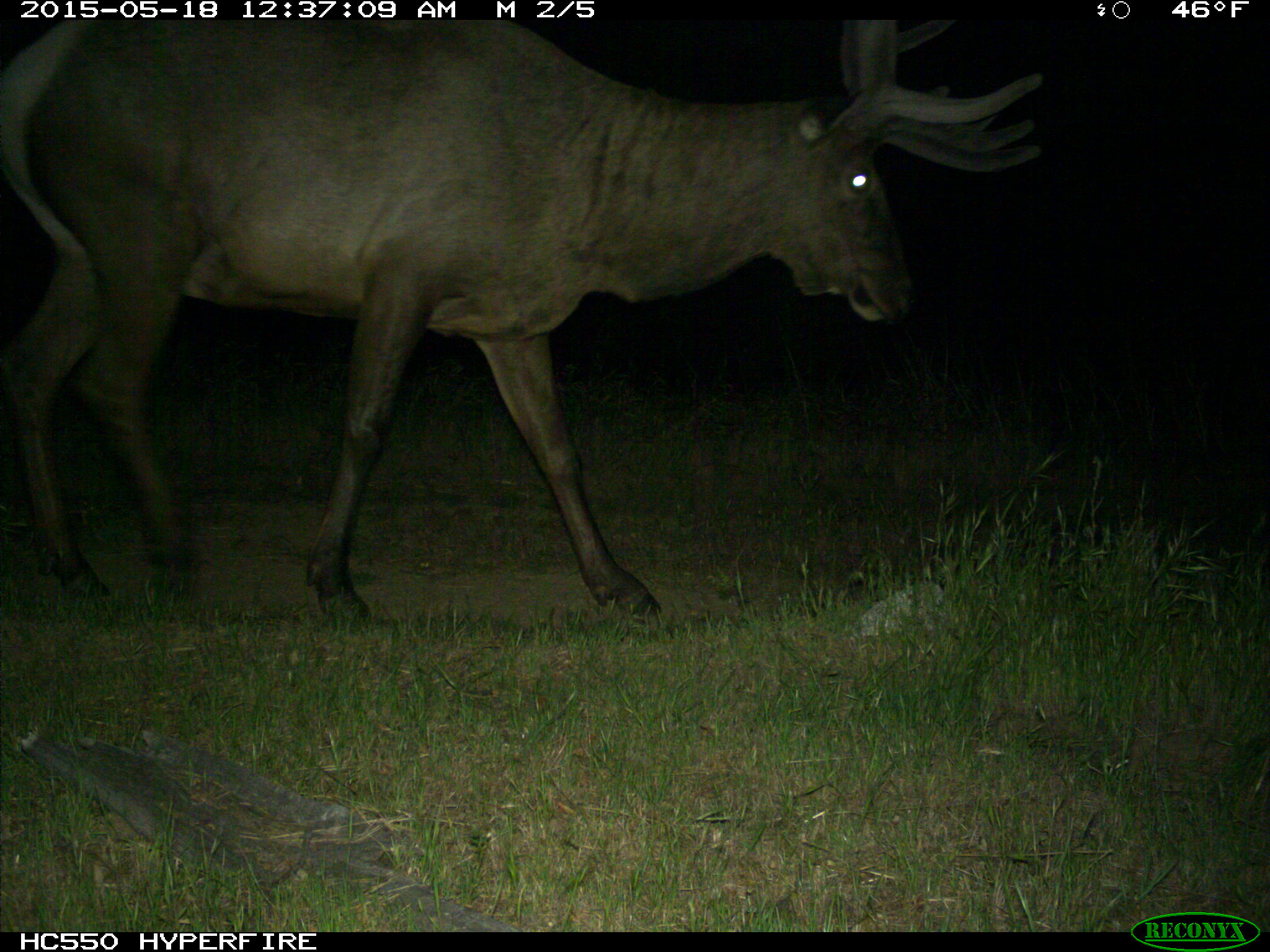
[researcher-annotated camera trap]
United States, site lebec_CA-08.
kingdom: Animalia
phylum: Chordata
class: Mammalia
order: Artiodactyla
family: Cervidae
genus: Cervus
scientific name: Cervus canadensis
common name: elk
Cervus canadensis (elk).